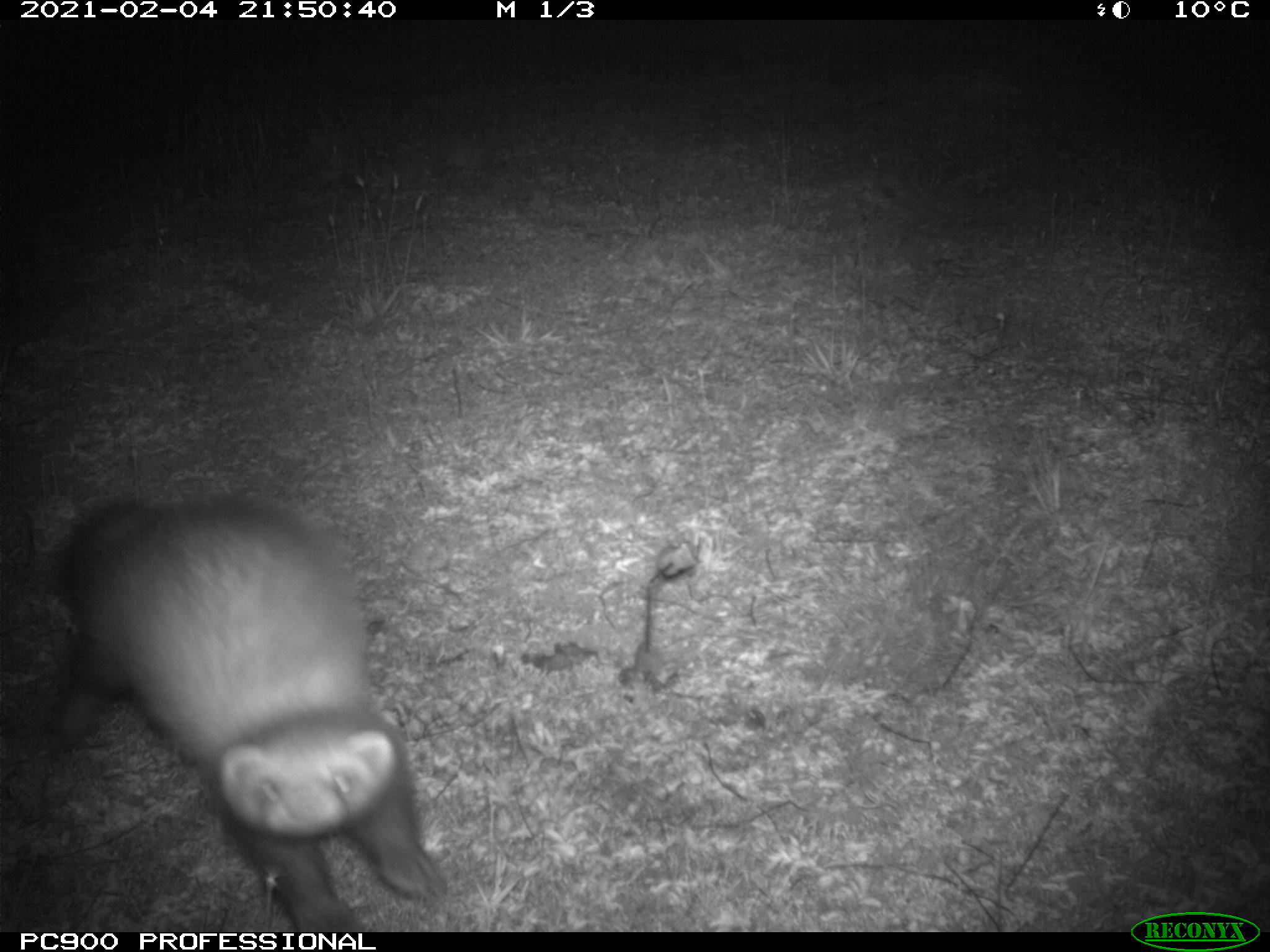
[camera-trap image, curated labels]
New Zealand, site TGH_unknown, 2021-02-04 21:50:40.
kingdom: Animalia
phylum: Chordata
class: Mammalia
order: Carnivora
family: Mustelidae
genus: Mustela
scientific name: Mustela furo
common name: ferret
Ferret (Mustela furo).